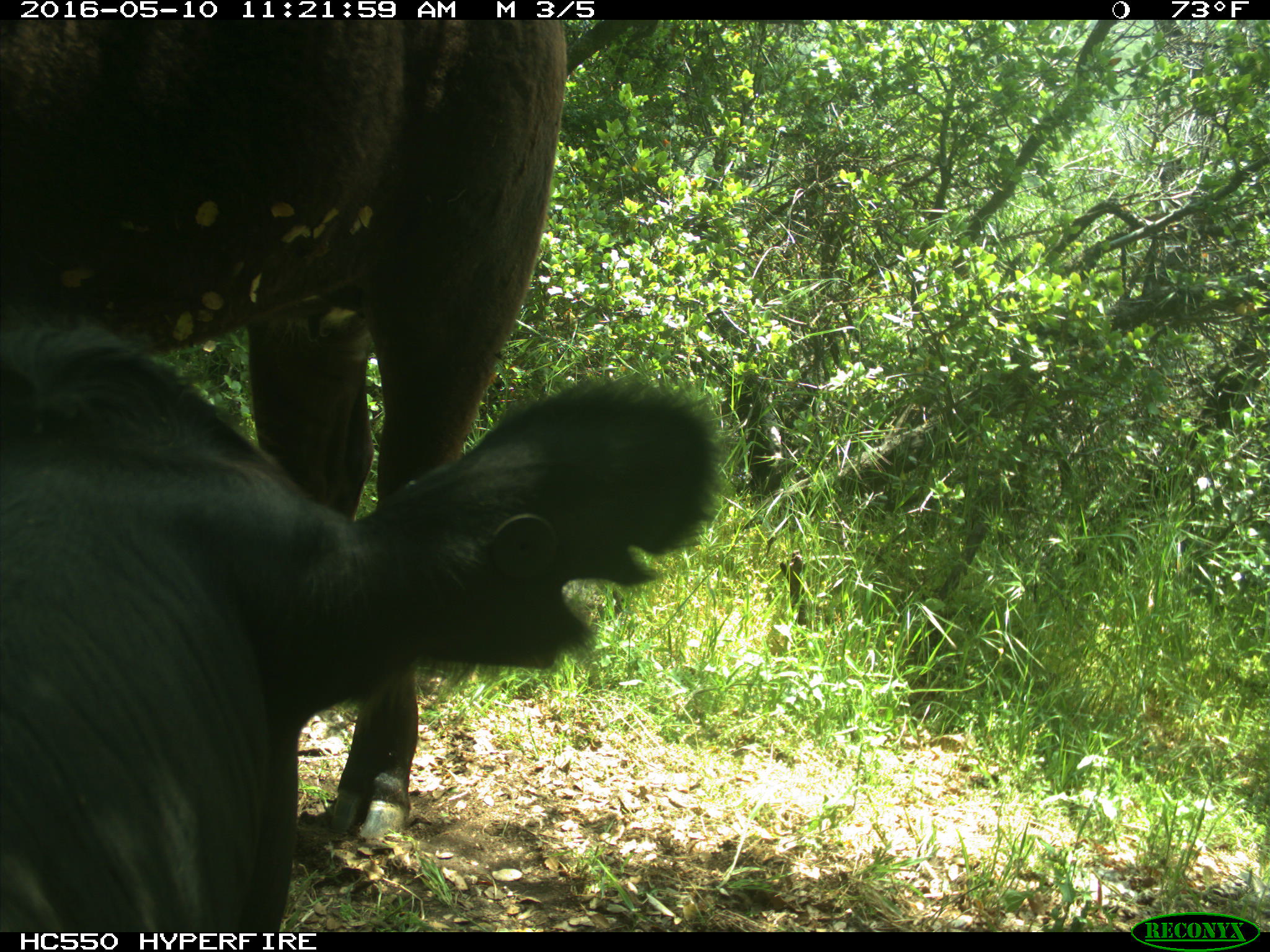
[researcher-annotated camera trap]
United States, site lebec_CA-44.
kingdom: Animalia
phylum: Chordata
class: Mammalia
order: Artiodactyla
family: Bovidae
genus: Bos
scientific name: Bos taurus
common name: domestic cow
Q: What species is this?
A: Bos taurus (domestic cow).